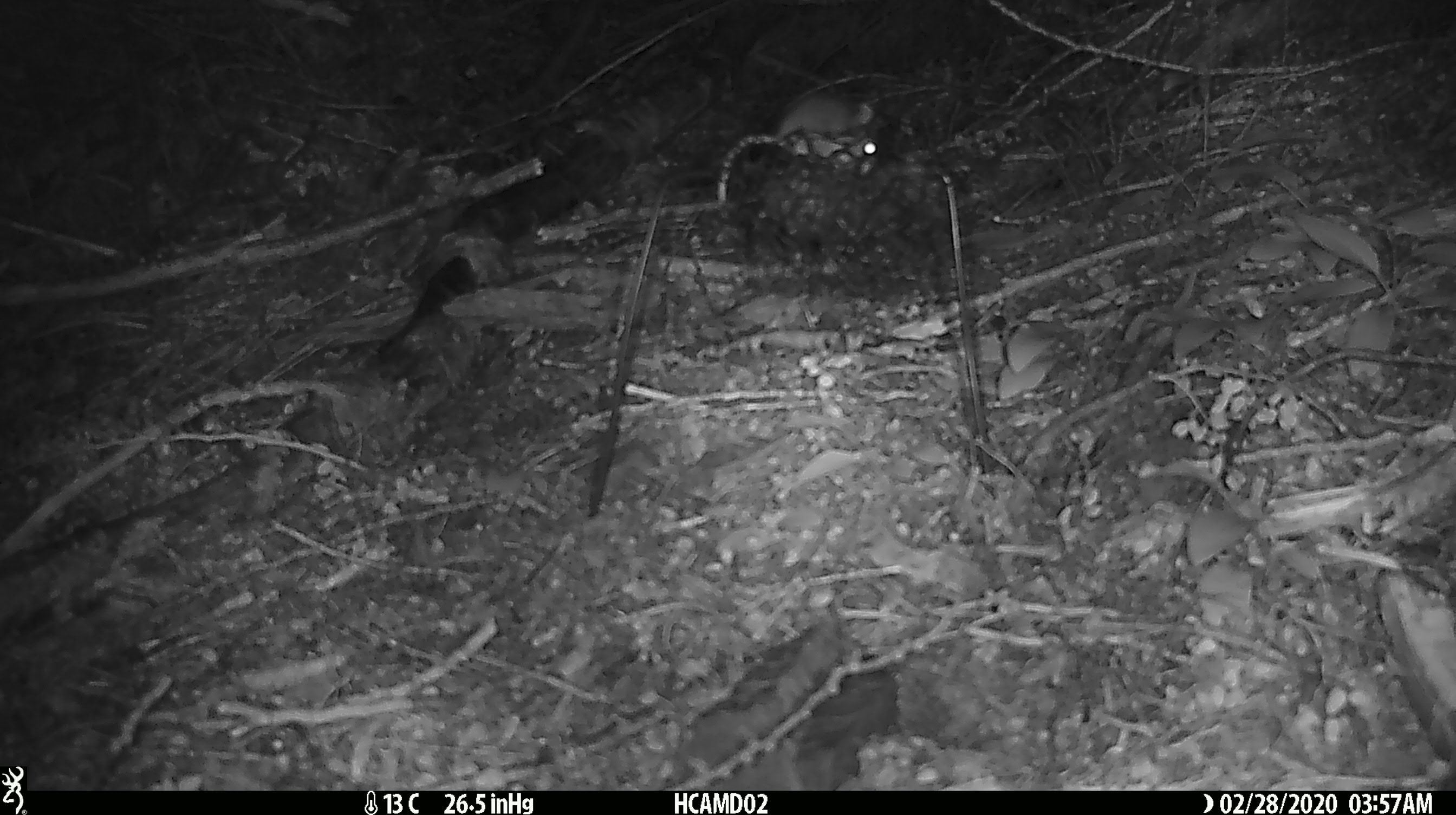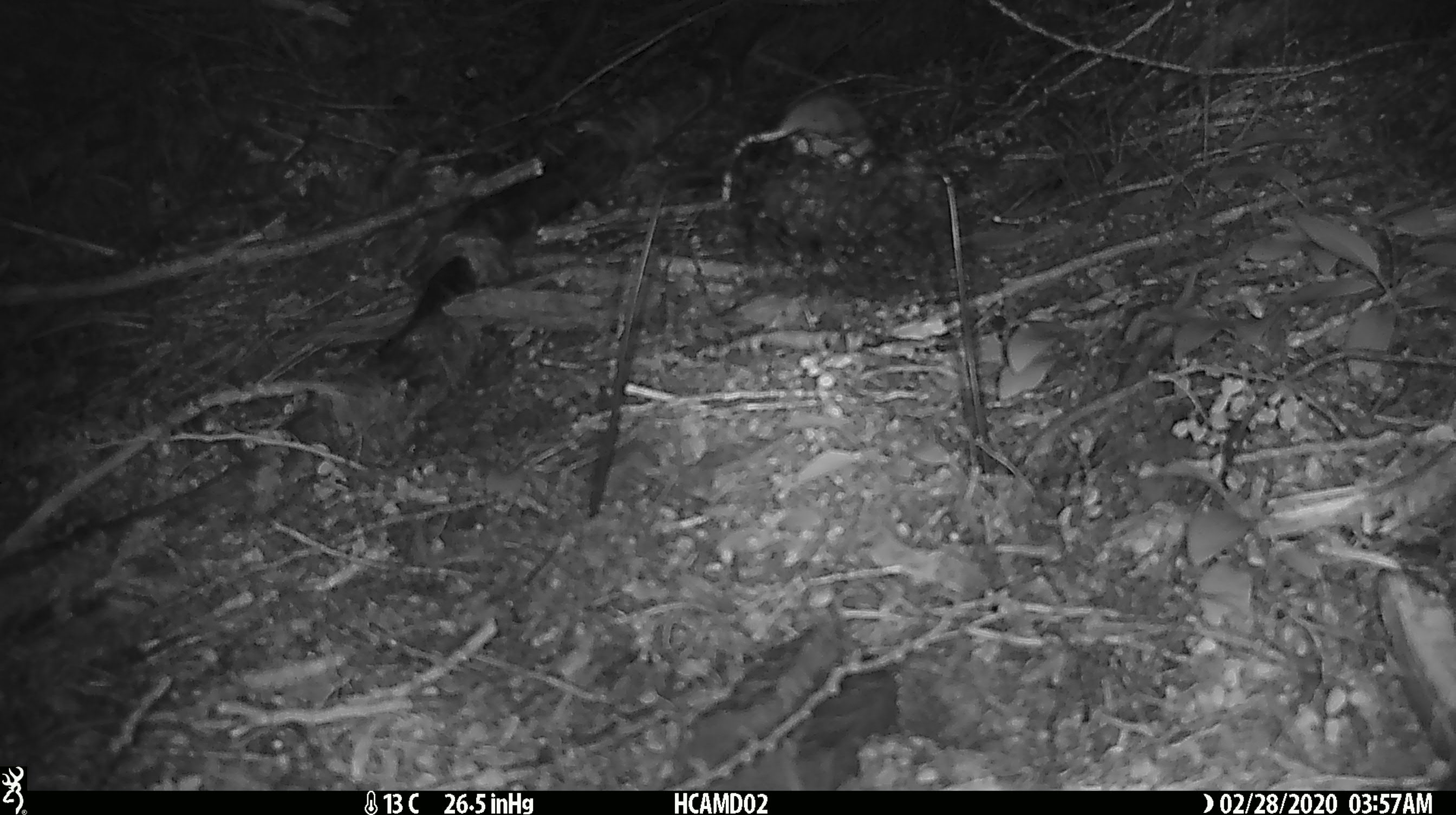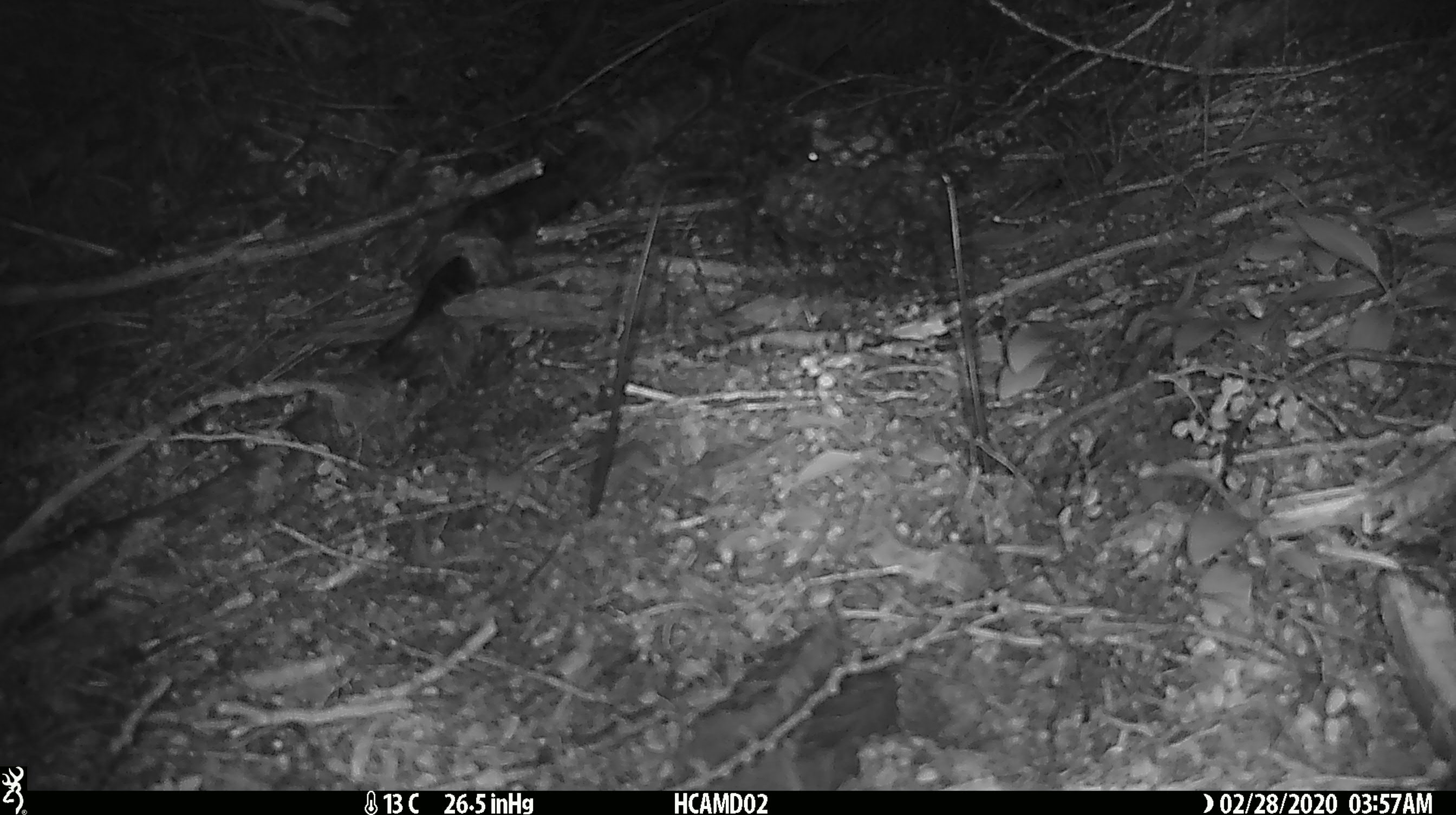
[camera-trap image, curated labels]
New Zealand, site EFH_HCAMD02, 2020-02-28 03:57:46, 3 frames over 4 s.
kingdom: Animalia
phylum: Chordata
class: Mammalia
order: Rodentia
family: Muridae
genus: Mus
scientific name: Mus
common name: mouse